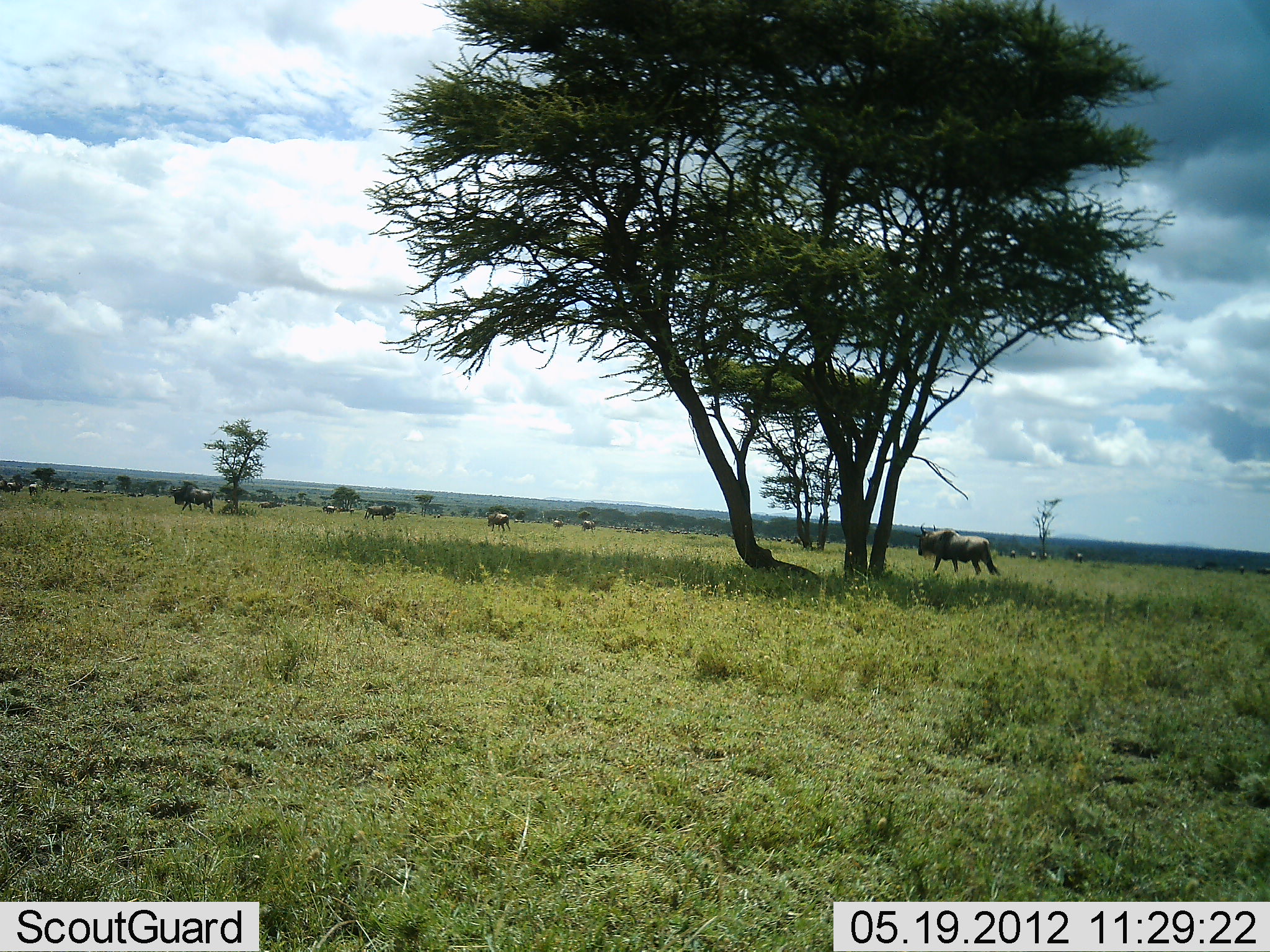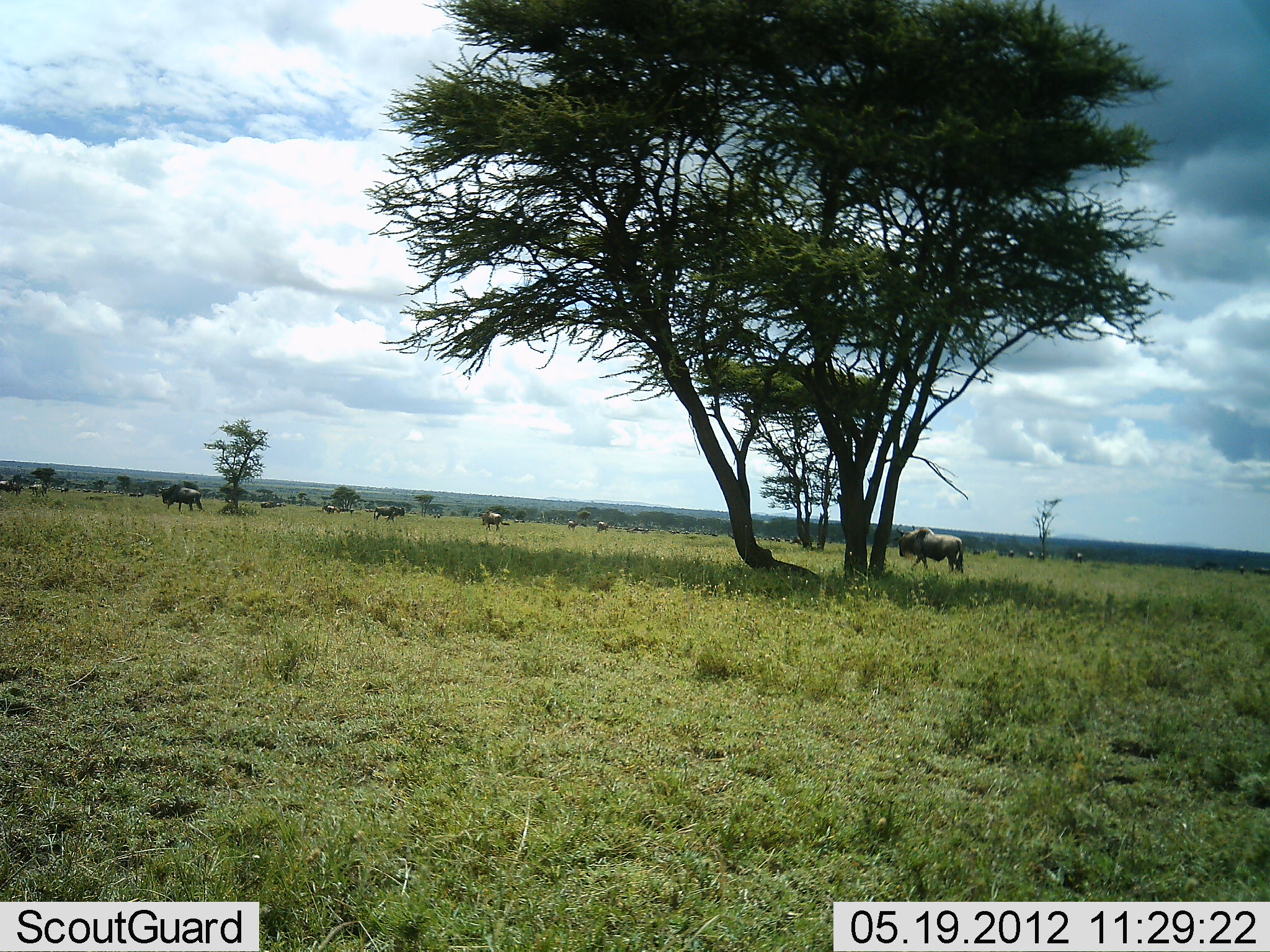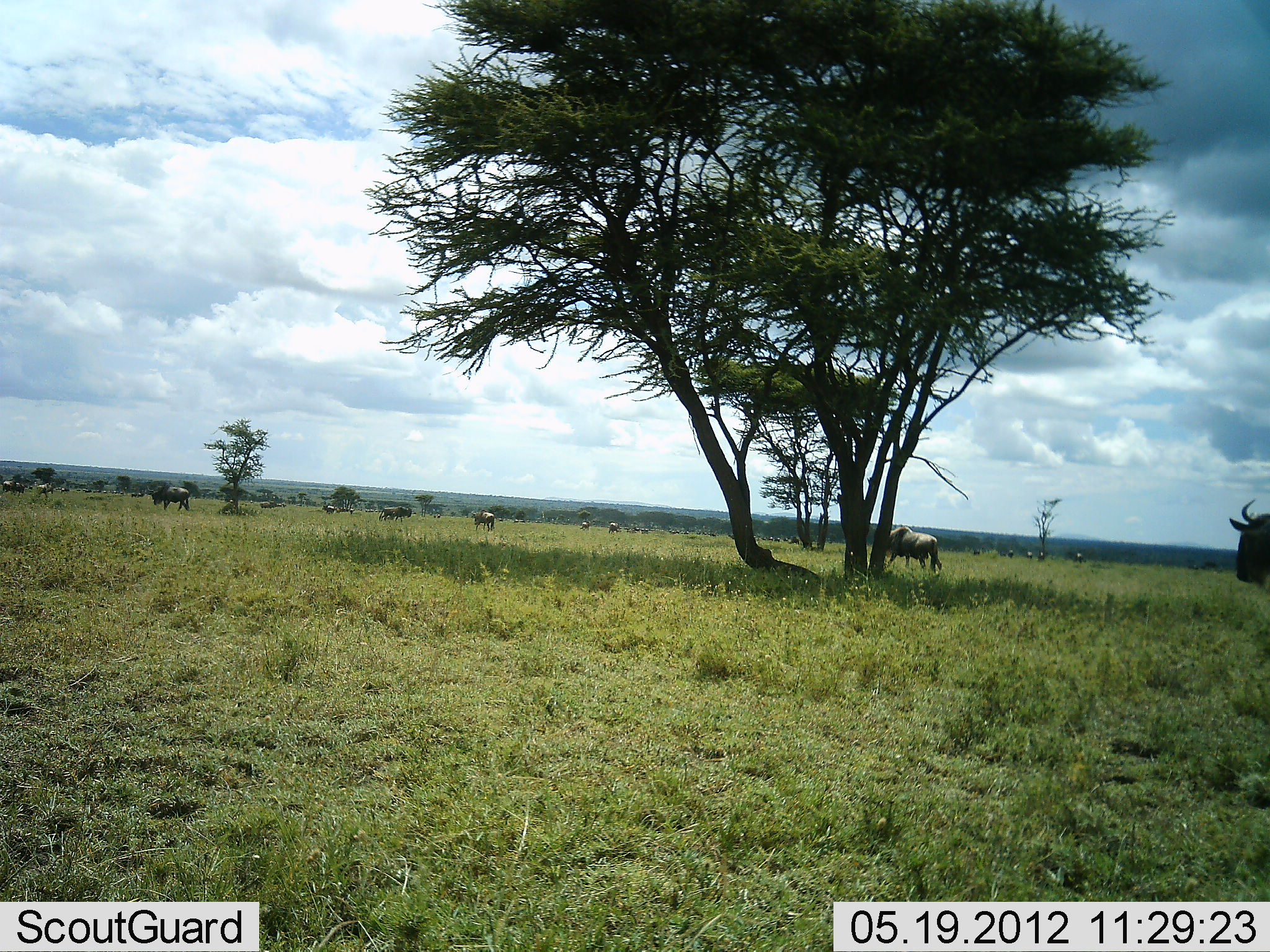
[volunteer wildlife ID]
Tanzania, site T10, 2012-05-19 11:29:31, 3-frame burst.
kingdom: Animalia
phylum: Chordata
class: Mammalia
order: Artiodactyla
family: Bovidae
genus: Connochaetes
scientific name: Connochaetes taurinus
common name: blue wildebeest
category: wildebeest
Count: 11-50.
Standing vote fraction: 50%.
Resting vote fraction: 0%.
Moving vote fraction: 50%.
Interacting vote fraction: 0%.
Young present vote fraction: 0%.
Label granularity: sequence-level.